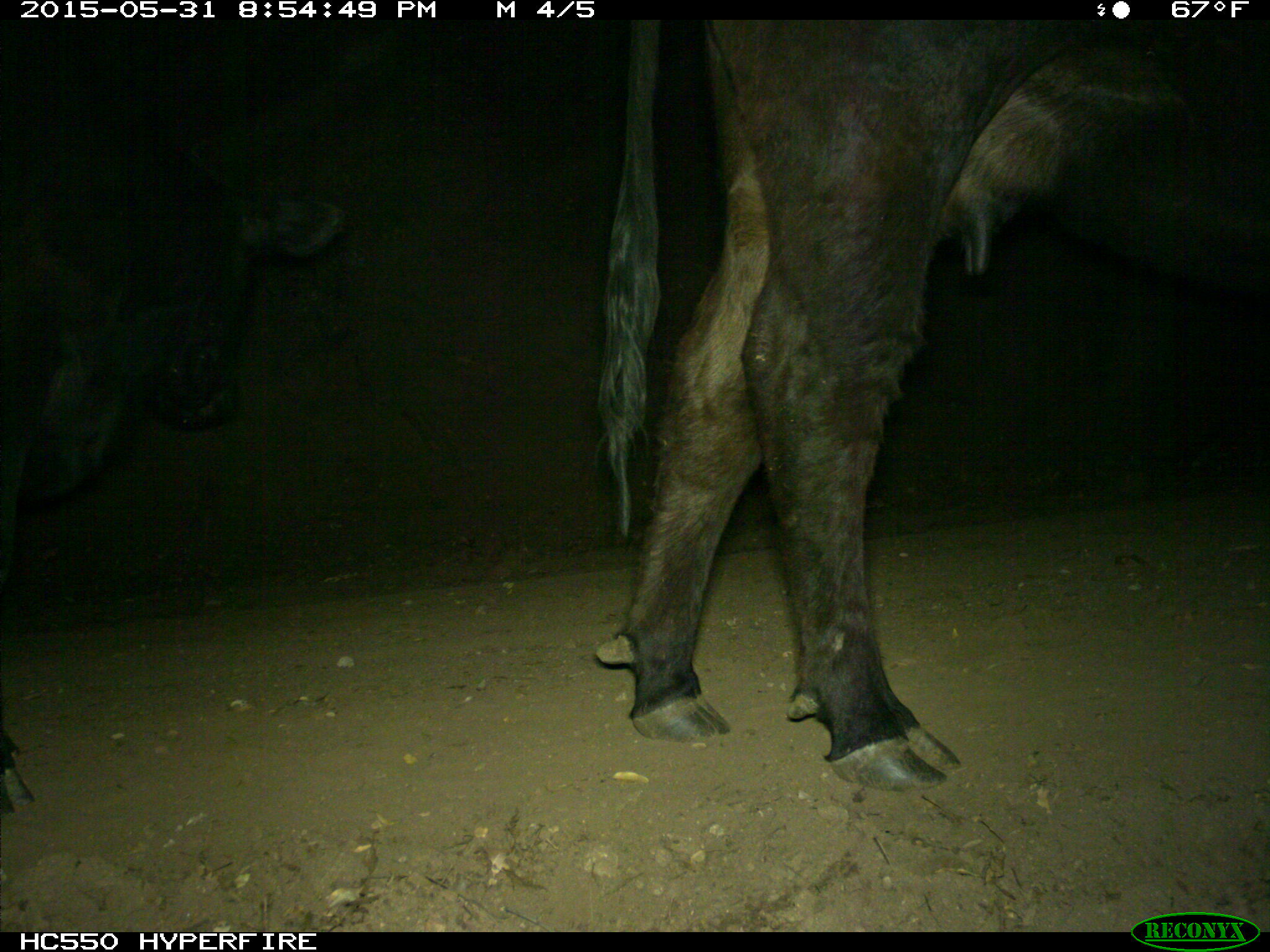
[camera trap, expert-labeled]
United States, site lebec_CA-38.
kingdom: Animalia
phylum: Chordata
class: Mammalia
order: Artiodactyla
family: Bovidae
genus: Bos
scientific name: Bos taurus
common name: domestic cow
Bos taurus (domestic cow).